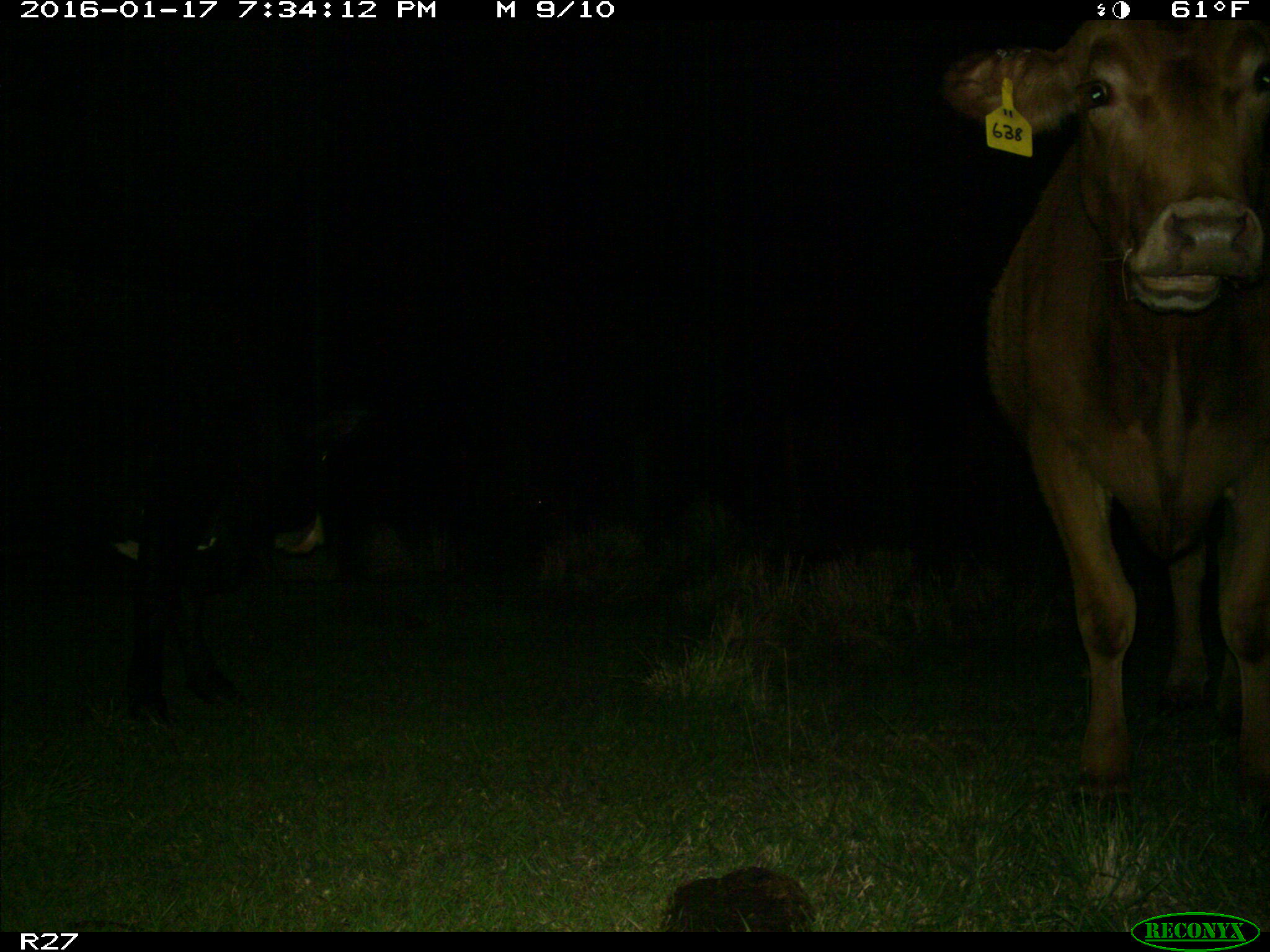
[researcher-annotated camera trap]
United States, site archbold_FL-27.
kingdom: Animalia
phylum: Chordata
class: Mammalia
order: Artiodactyla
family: Bovidae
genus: Bos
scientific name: Bos taurus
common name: domestic cow